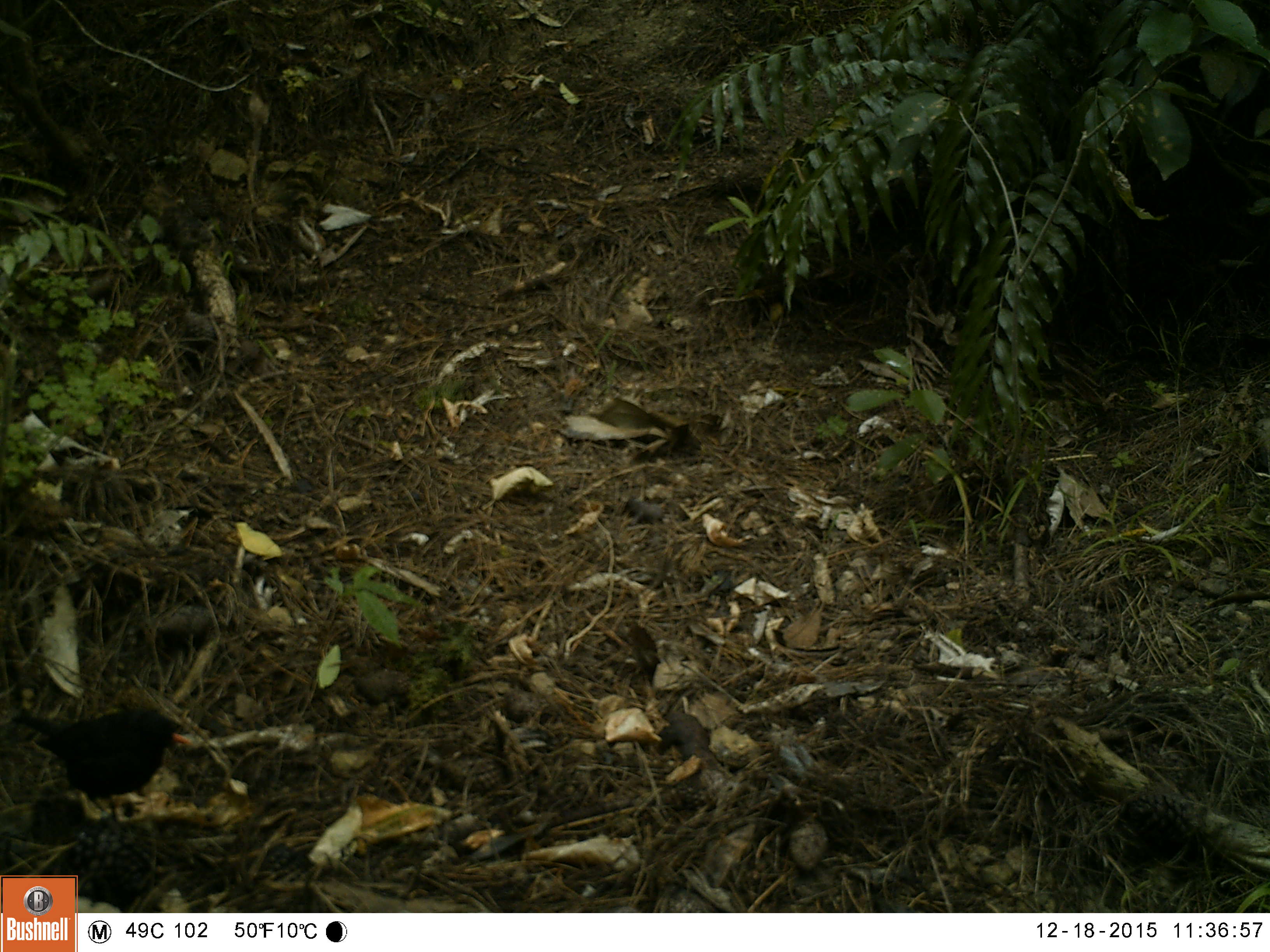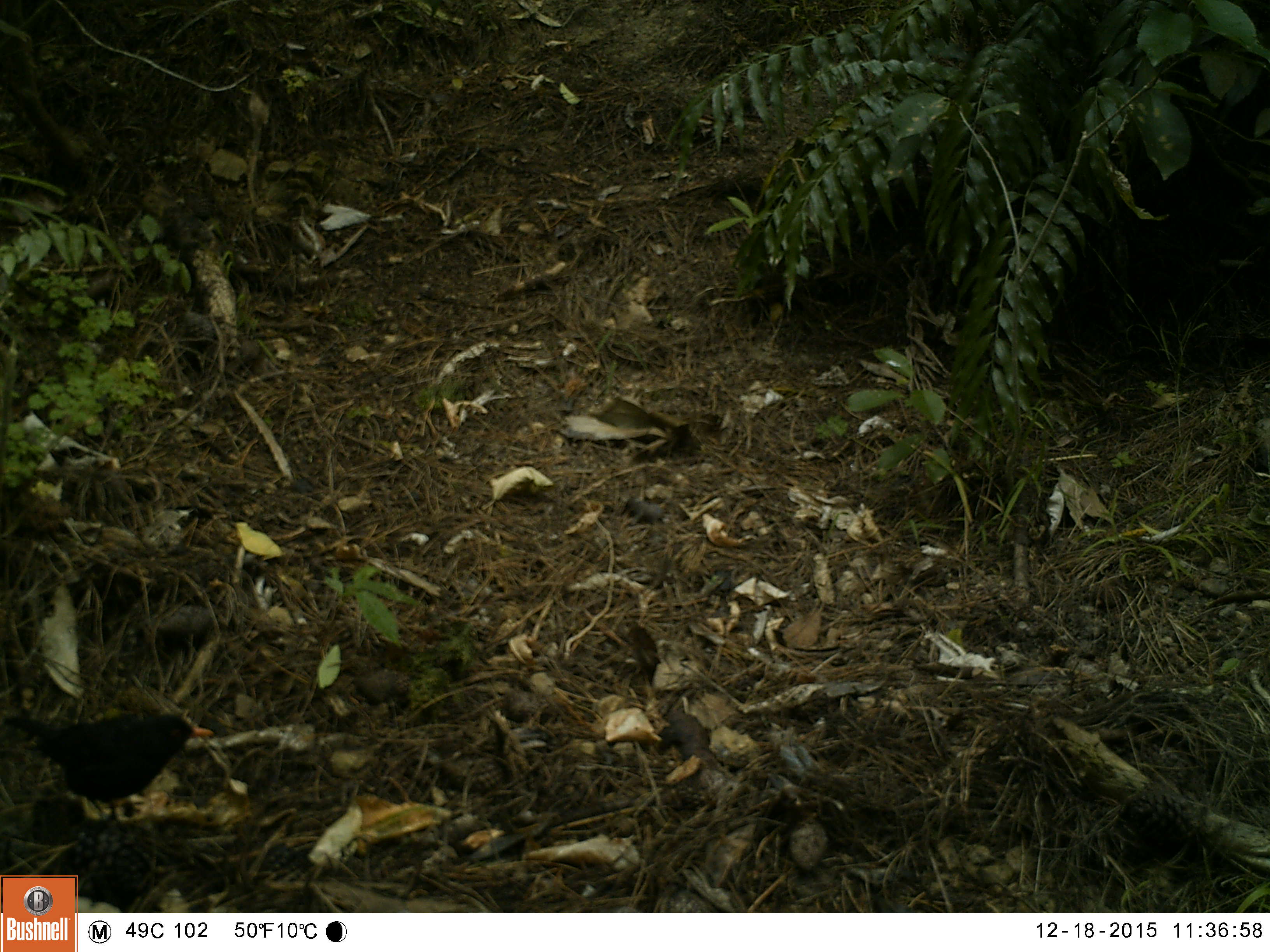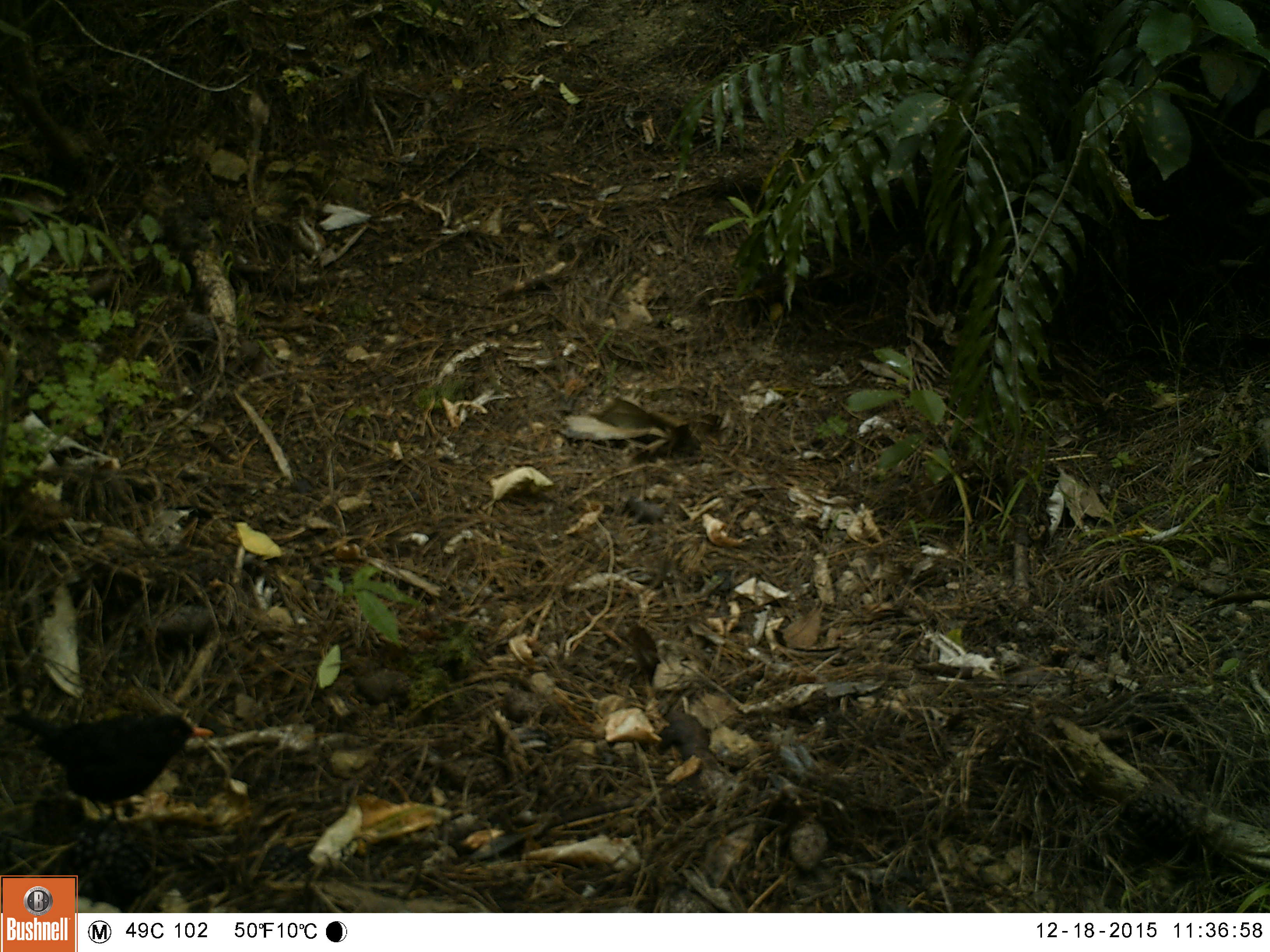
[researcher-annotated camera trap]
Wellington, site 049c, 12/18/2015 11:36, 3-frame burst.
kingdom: Animalia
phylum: Chordata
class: Aves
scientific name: Aves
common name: bird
Bird (Aves).